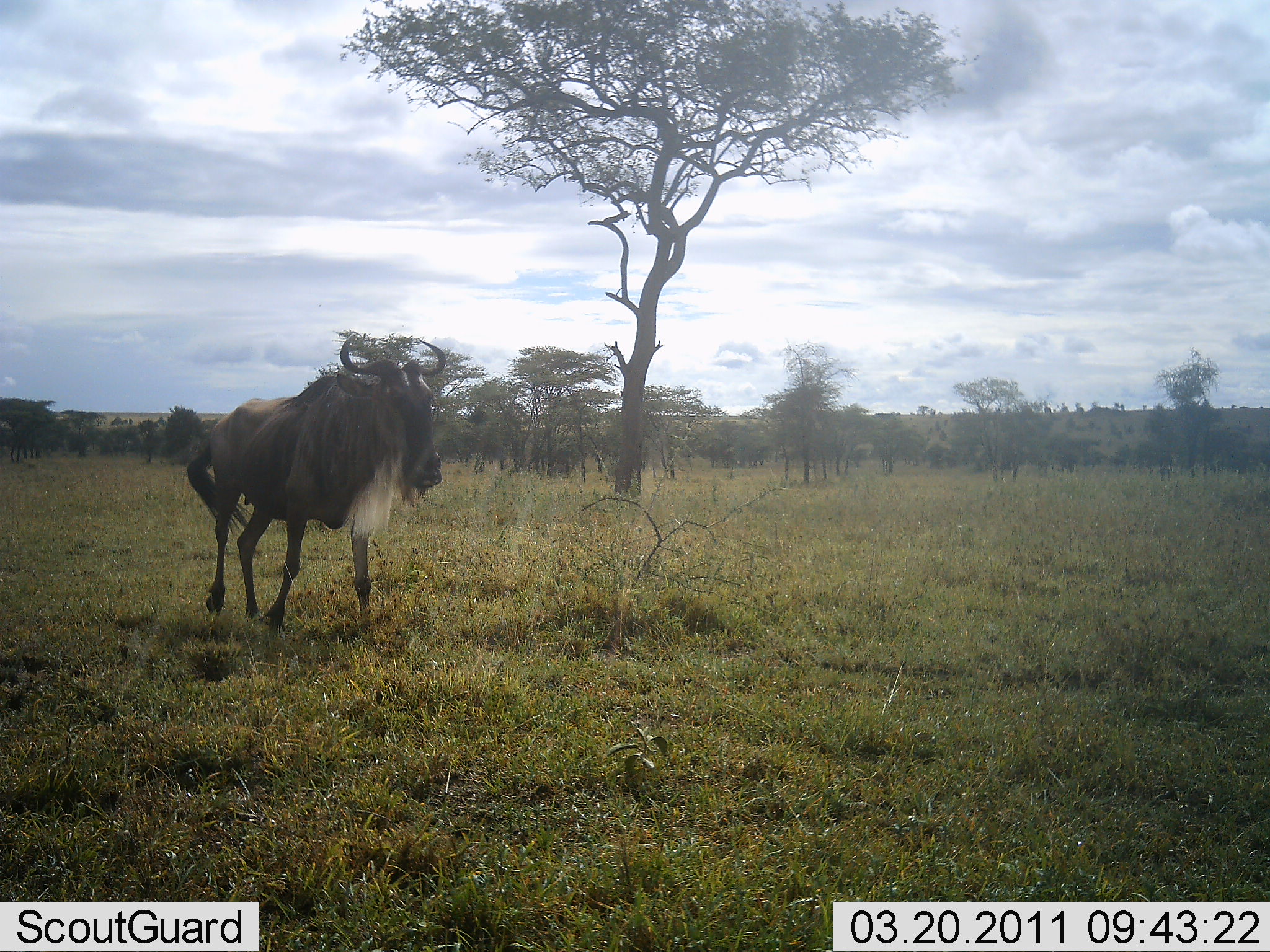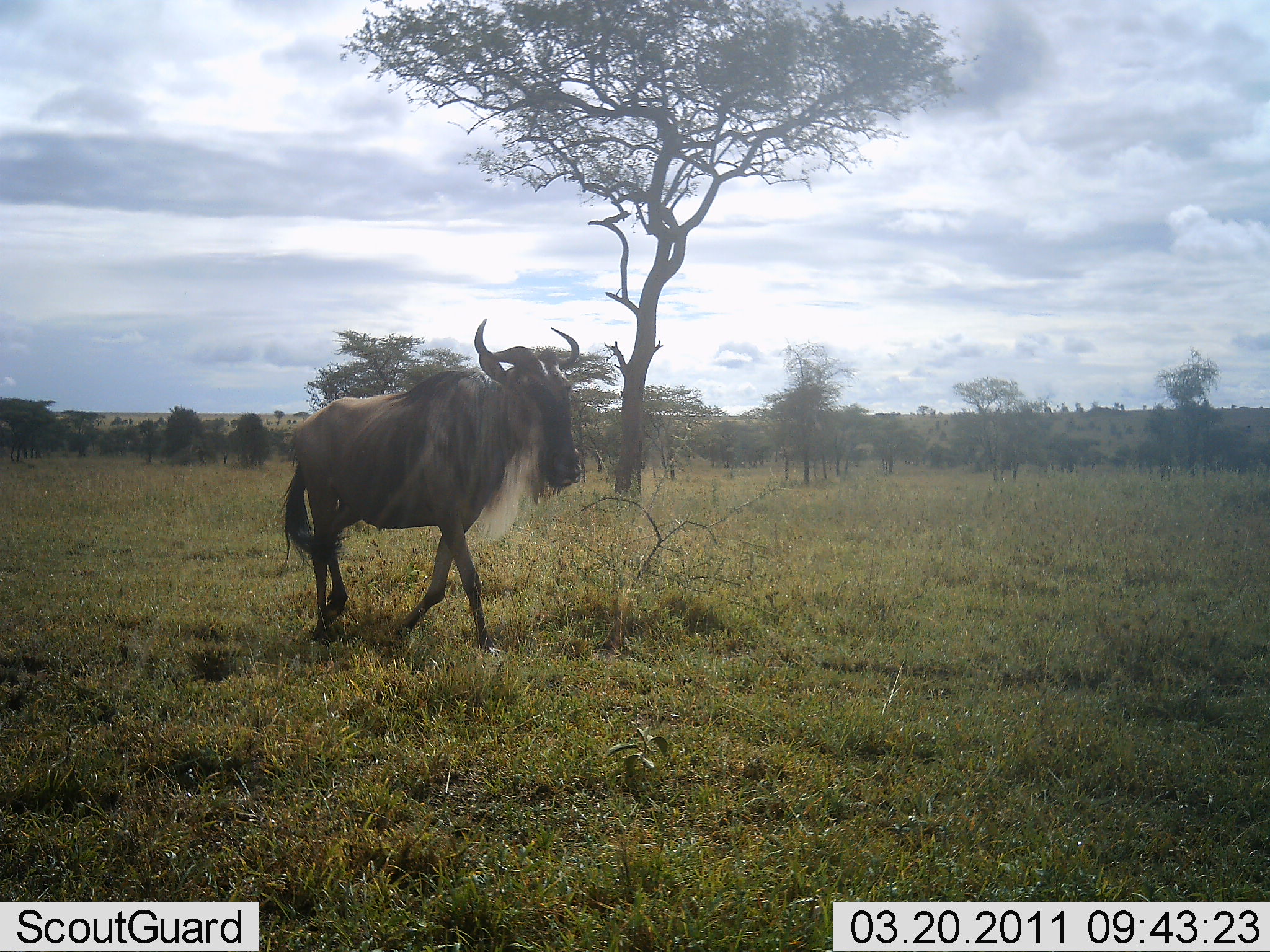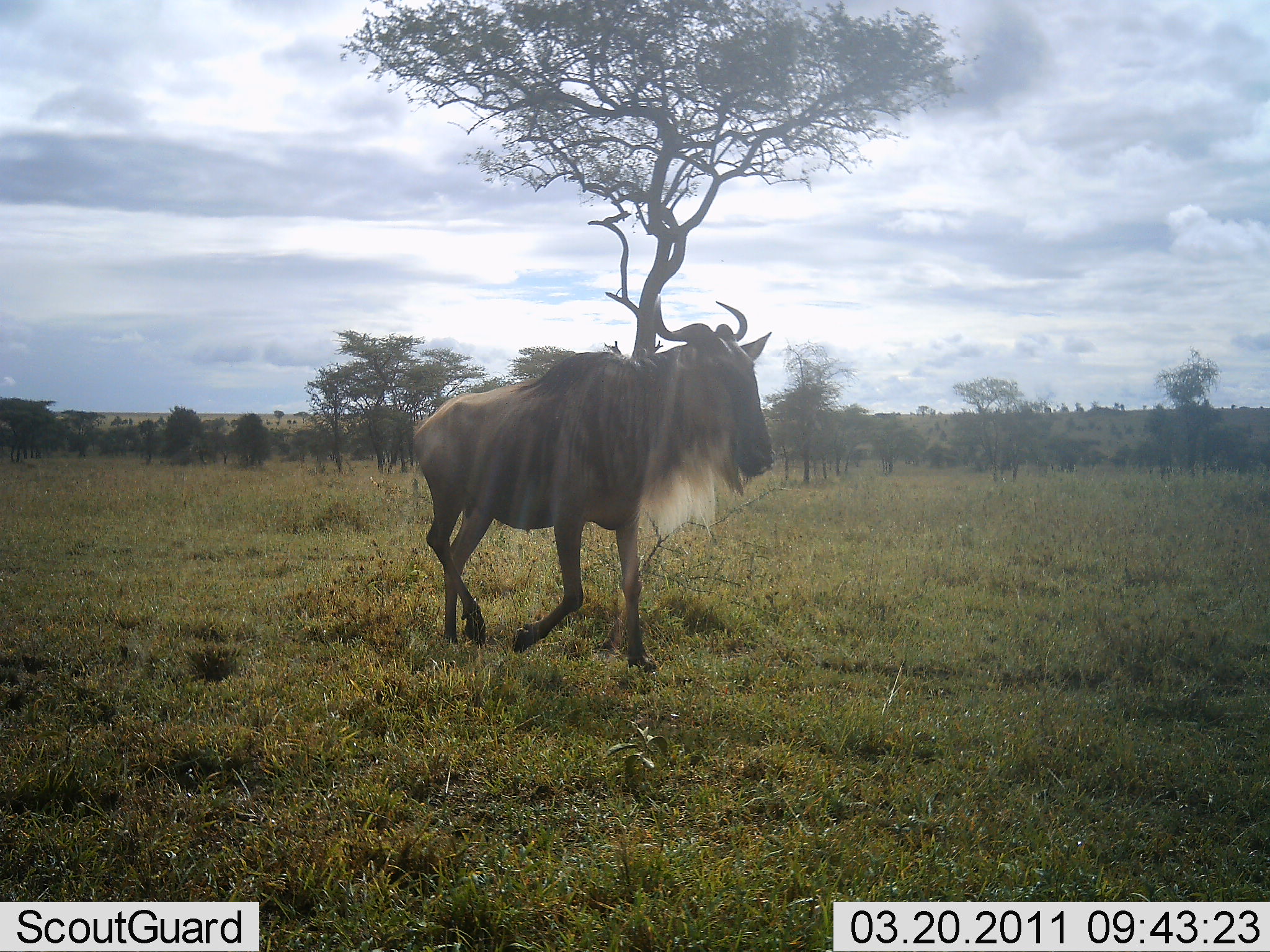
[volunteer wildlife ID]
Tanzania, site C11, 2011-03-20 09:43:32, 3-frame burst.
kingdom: Animalia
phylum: Chordata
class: Mammalia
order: Artiodactyla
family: Bovidae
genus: Connochaetes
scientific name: Connochaetes taurinus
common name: blue wildebeest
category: wildebeest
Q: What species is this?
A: Wildebeest (blue wildebeest) (Connochaetes taurinus).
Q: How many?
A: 1.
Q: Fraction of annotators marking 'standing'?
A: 8%.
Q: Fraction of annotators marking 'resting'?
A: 0%.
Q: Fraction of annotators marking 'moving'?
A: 92%.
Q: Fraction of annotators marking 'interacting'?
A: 0%.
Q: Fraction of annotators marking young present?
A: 0%.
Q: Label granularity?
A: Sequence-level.